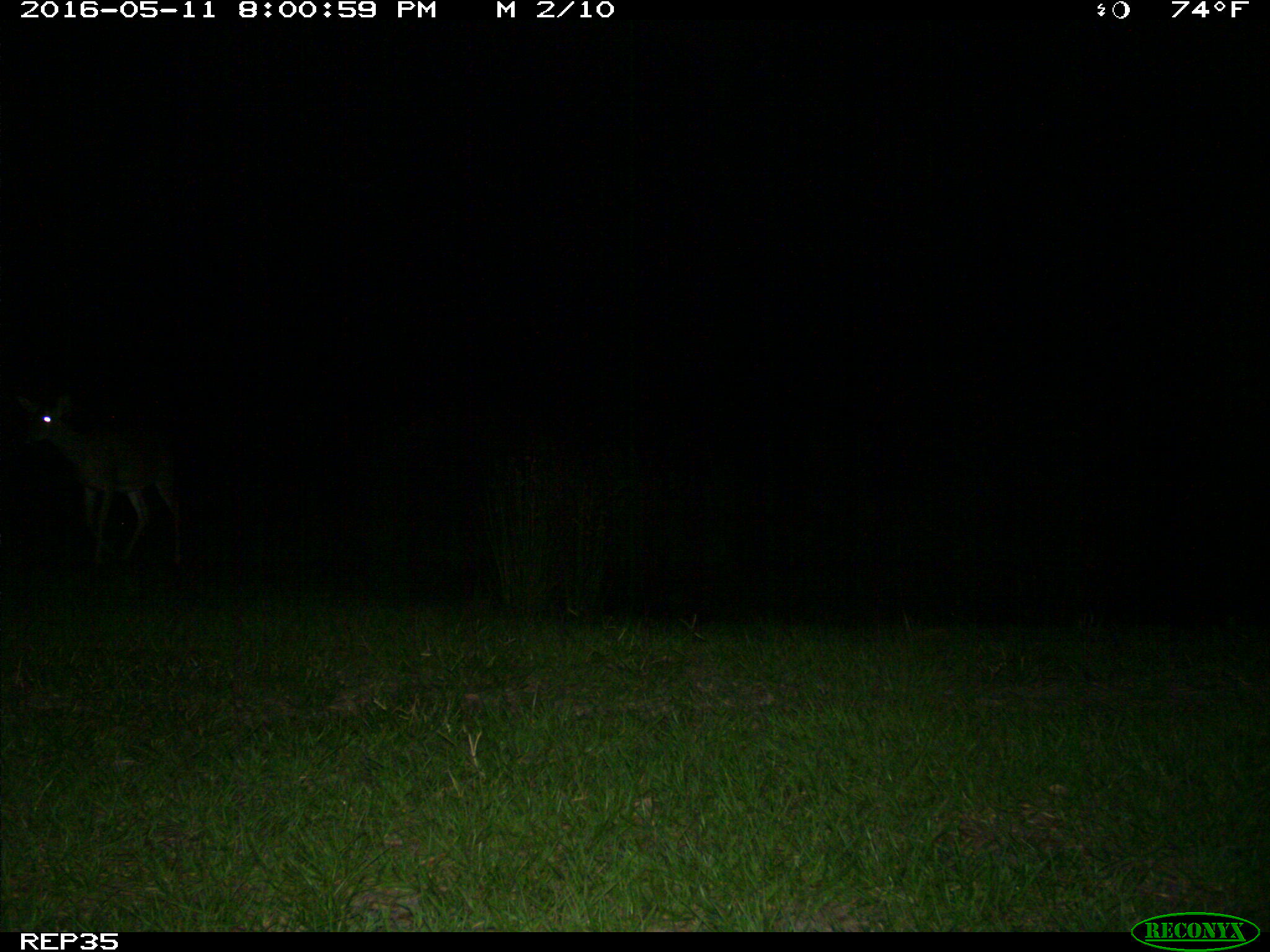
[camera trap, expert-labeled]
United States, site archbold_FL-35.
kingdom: Animalia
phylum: Chordata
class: Mammalia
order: Carnivora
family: Canidae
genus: Canis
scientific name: Canis latrans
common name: coyote